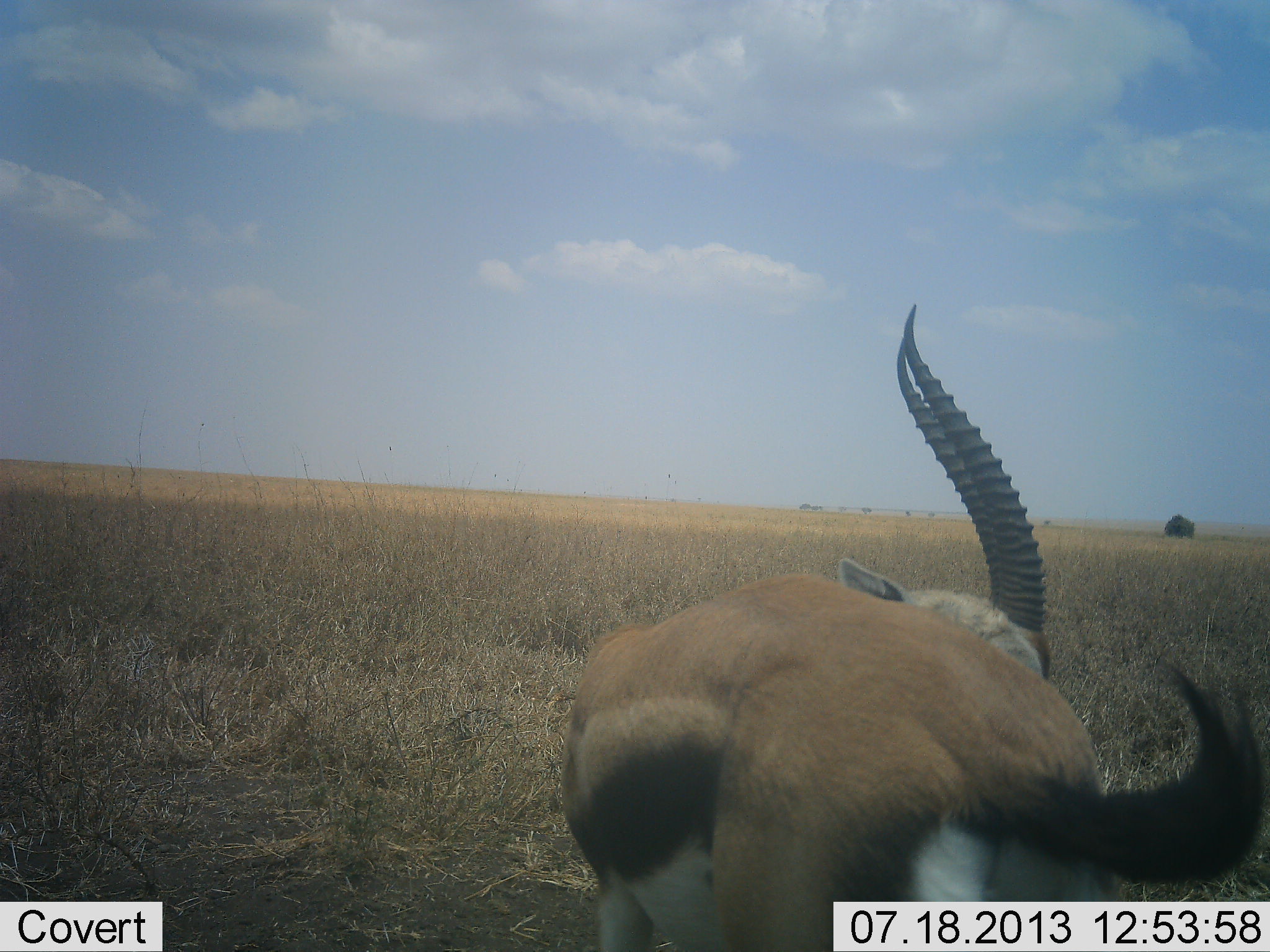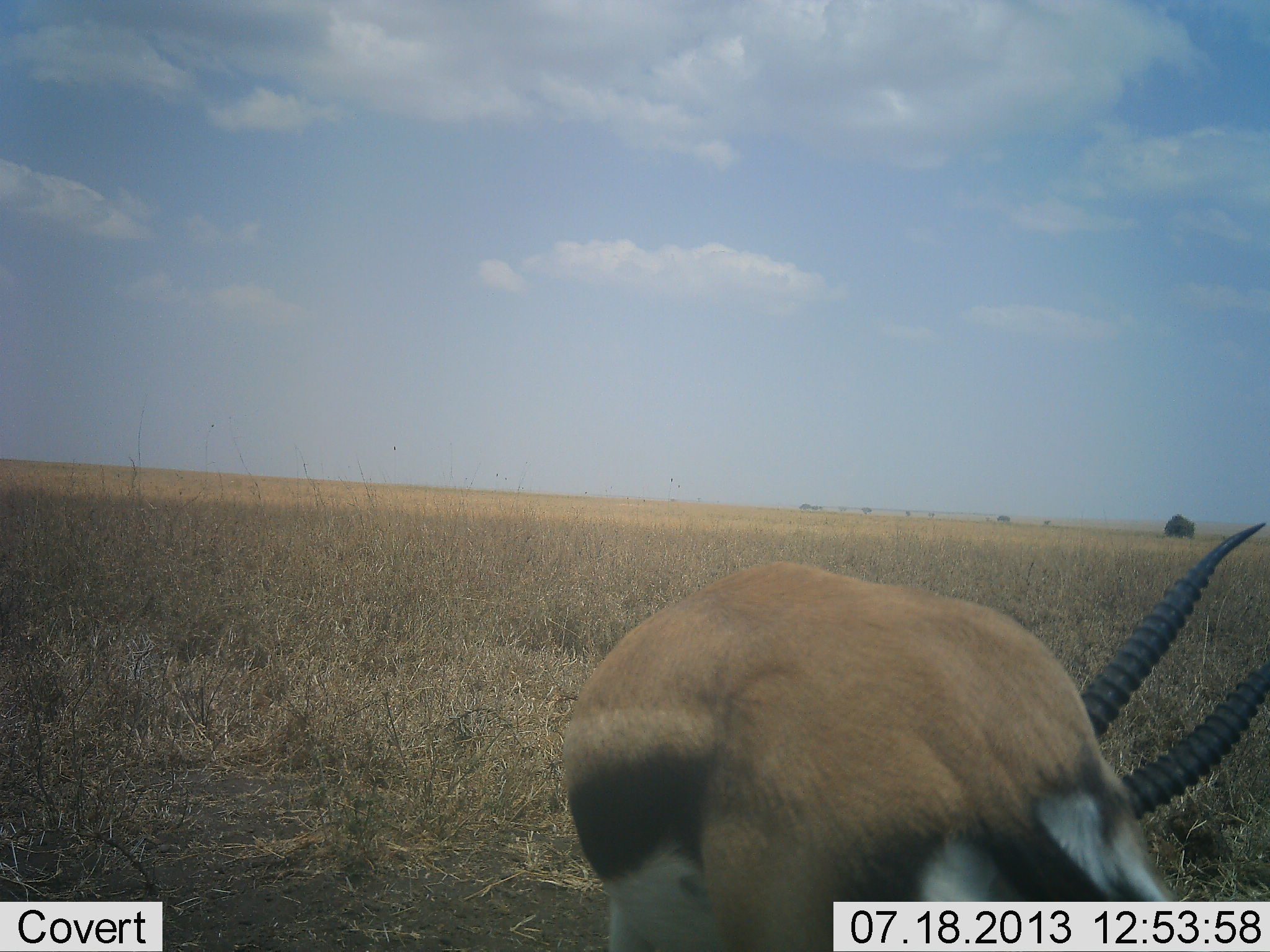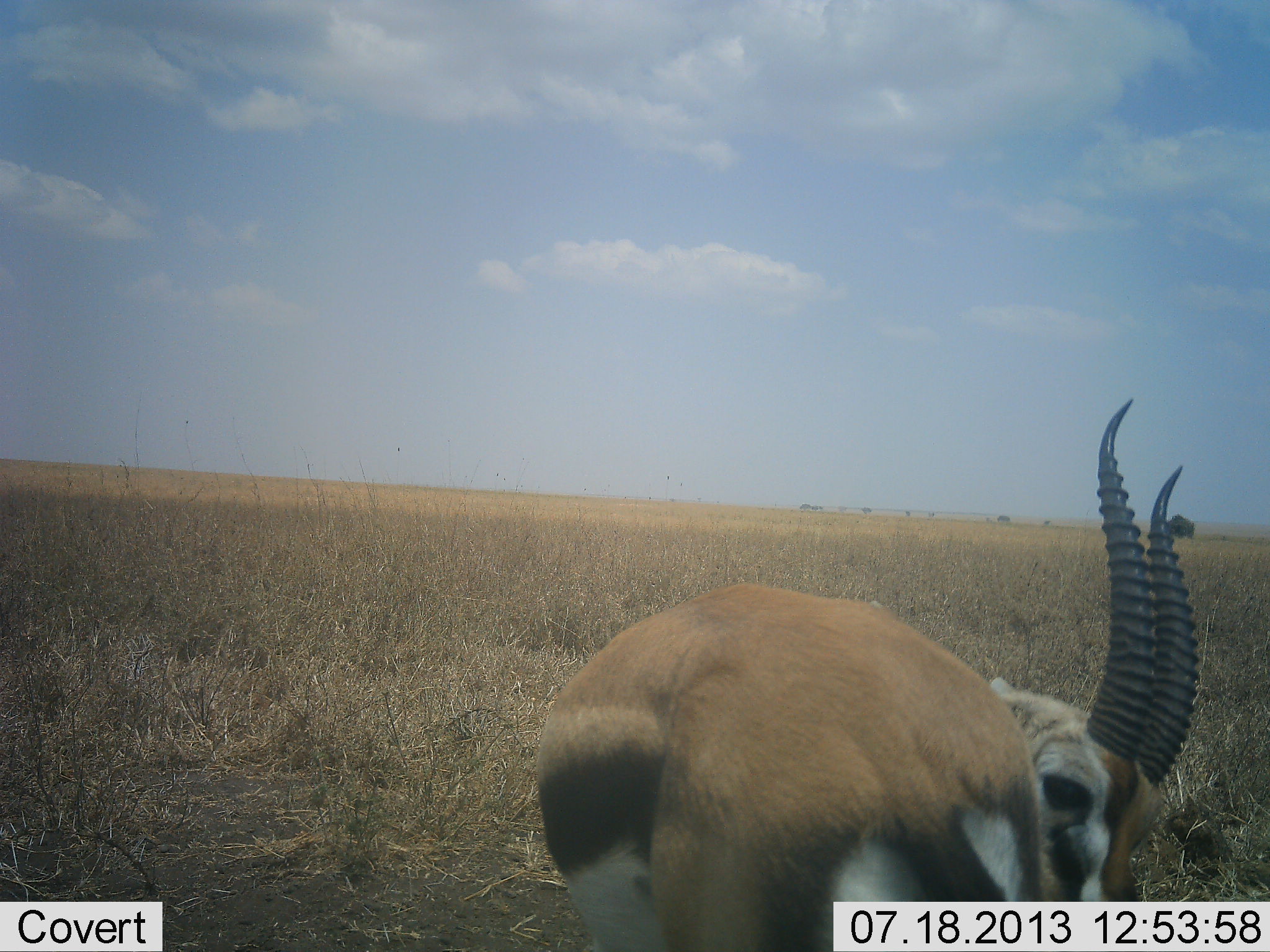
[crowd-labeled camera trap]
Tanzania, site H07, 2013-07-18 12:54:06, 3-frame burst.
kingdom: Animalia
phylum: Chordata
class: Mammalia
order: Artiodactyla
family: Bovidae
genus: Eudorcas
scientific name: Eudorcas thomsonii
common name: thomson's gazelle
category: gazellethomsons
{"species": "gazellethomsons (thomson's gazelle) (Eudorcas thomsonii)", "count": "1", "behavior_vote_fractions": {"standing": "60%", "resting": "0%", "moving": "20%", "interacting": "0%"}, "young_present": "0%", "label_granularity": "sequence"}